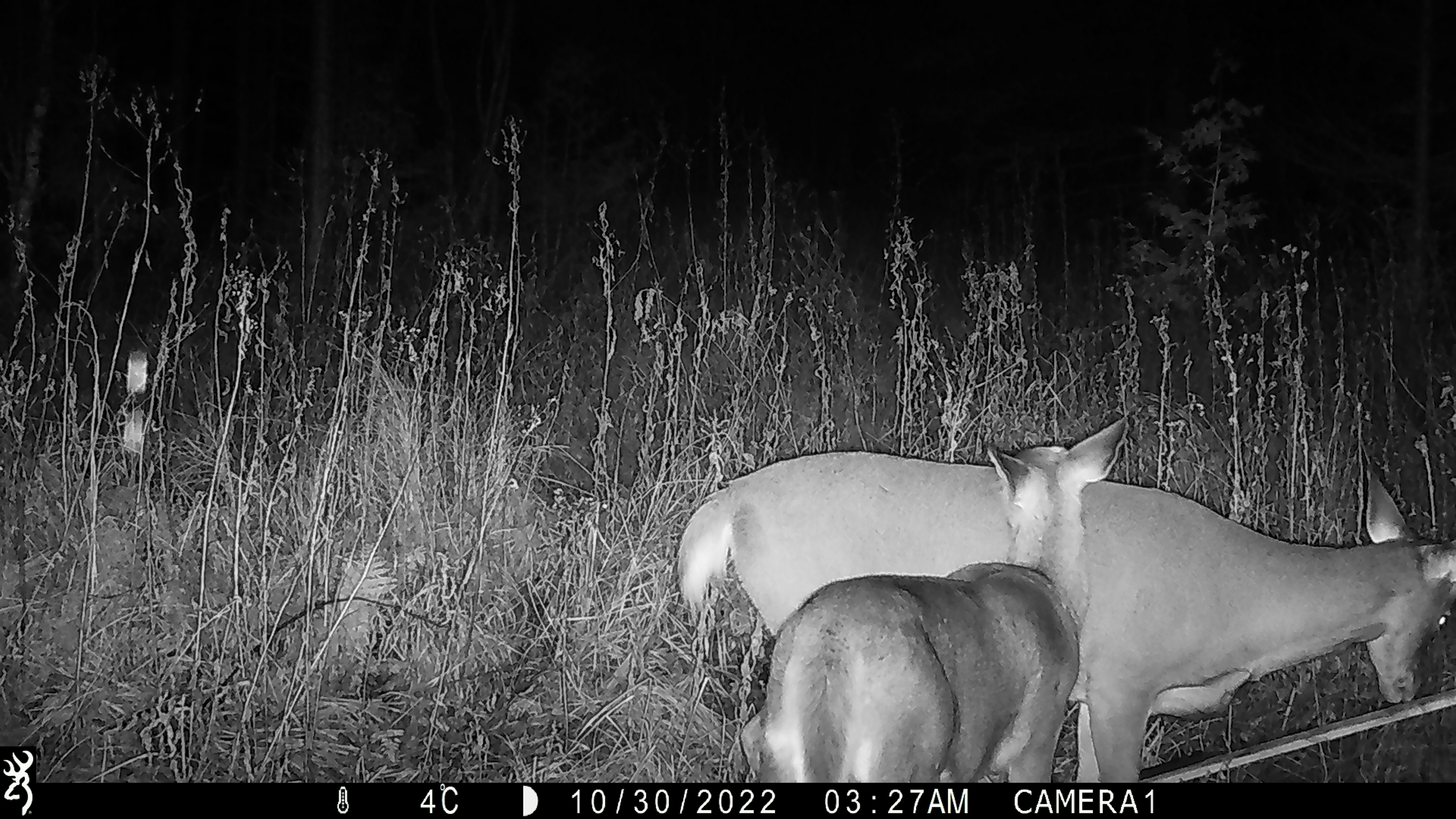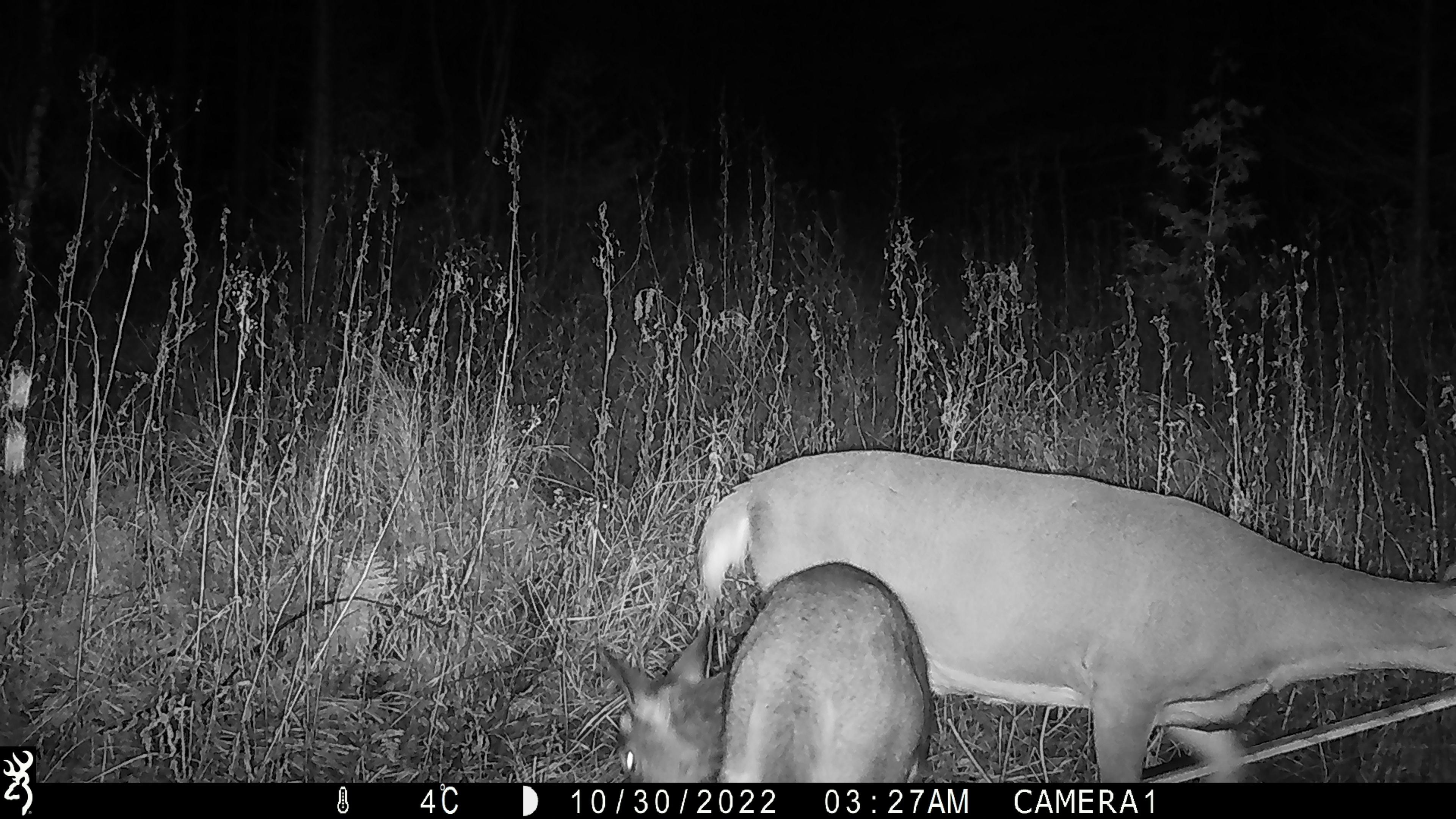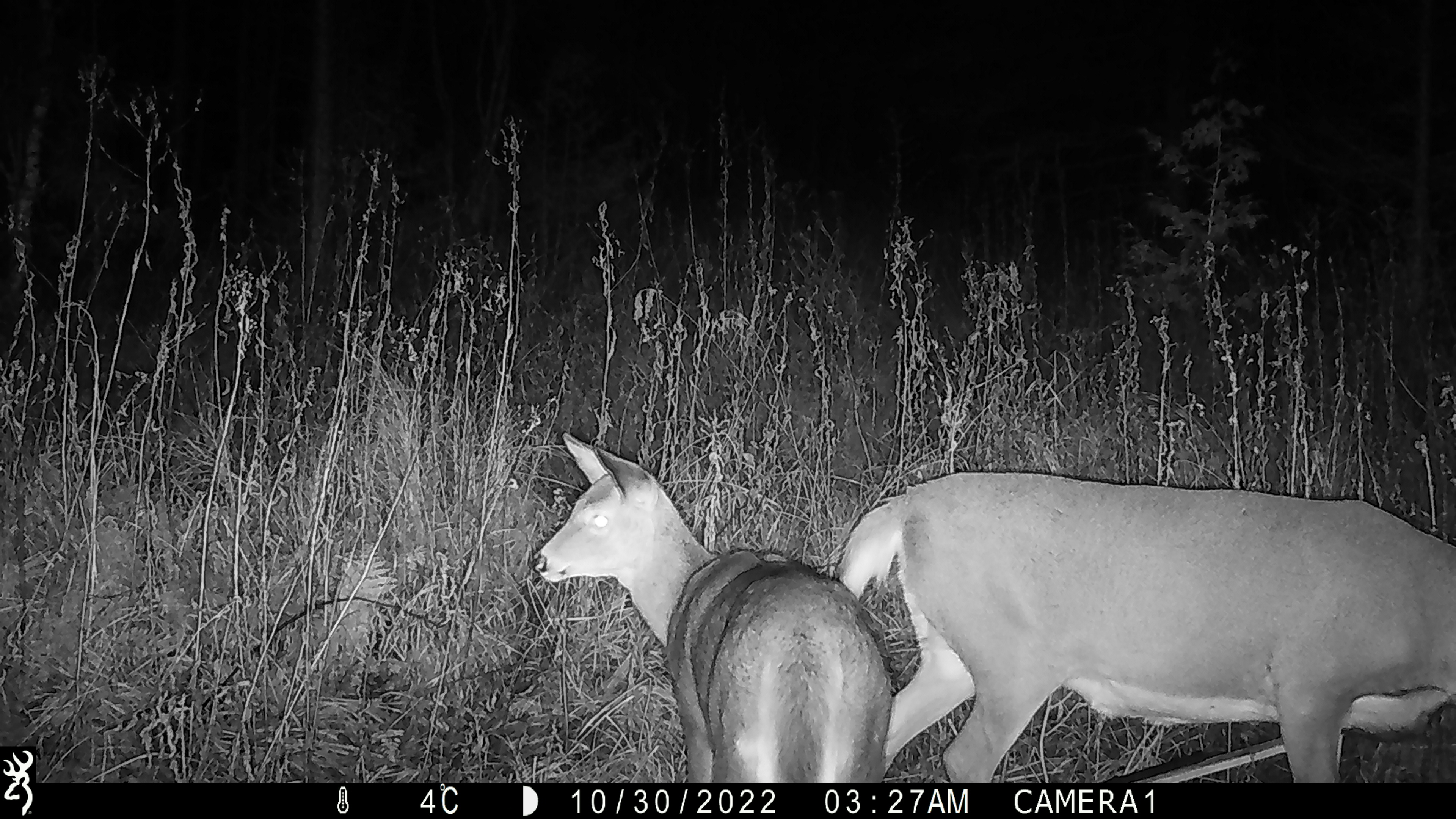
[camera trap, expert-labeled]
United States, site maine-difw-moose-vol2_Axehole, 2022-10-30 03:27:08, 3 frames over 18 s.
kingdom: Animalia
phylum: Chordata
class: Mammalia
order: Artiodactyla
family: Cervidae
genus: Odocoileus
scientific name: Odocoileus virginianus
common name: white-tailed deer